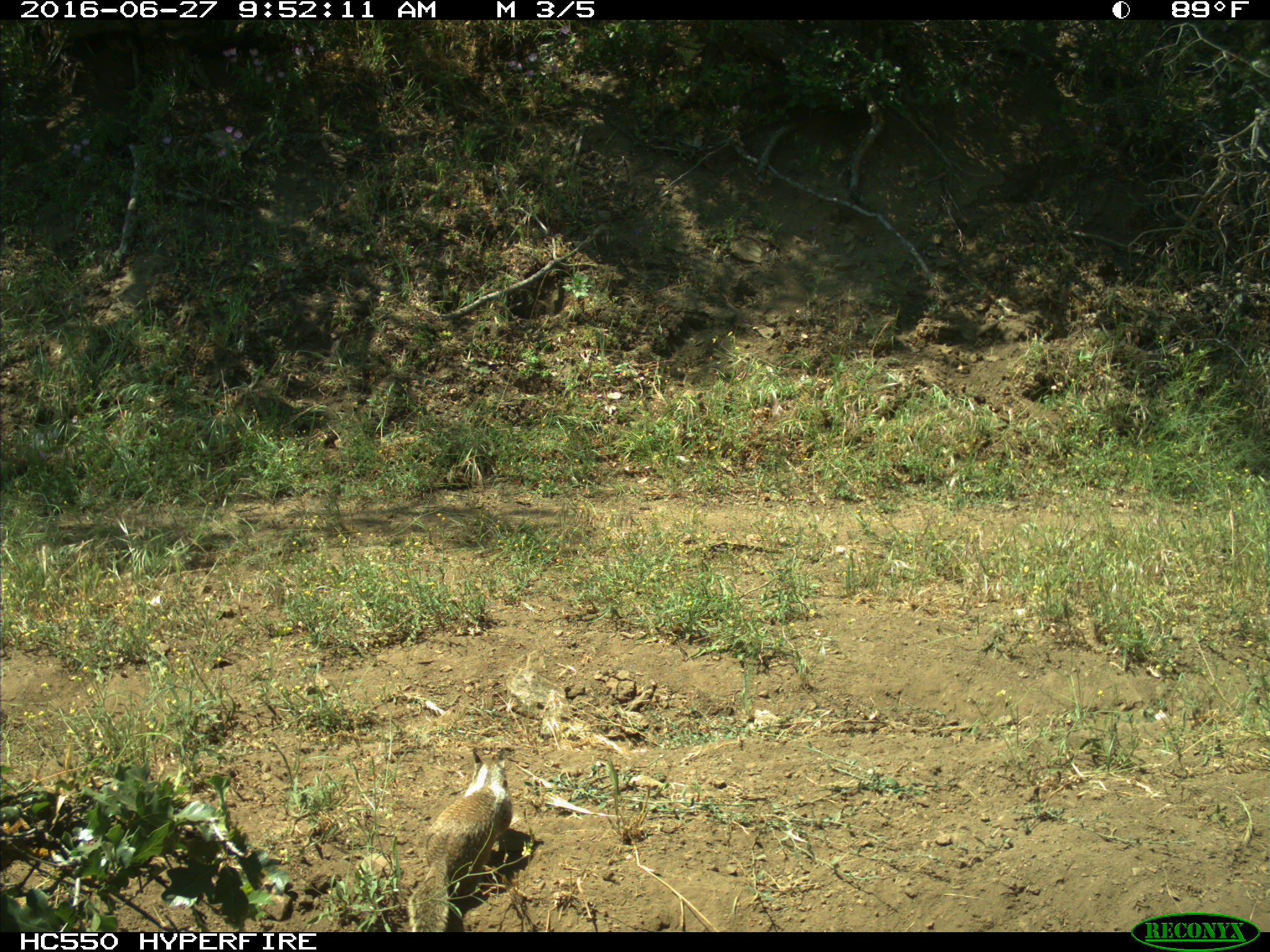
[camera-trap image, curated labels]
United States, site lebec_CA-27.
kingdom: Animalia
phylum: Chordata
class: Mammalia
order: Rodentia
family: Sciuridae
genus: Otospermophilus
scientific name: Otospermophilus beecheyi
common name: california ground squirrel